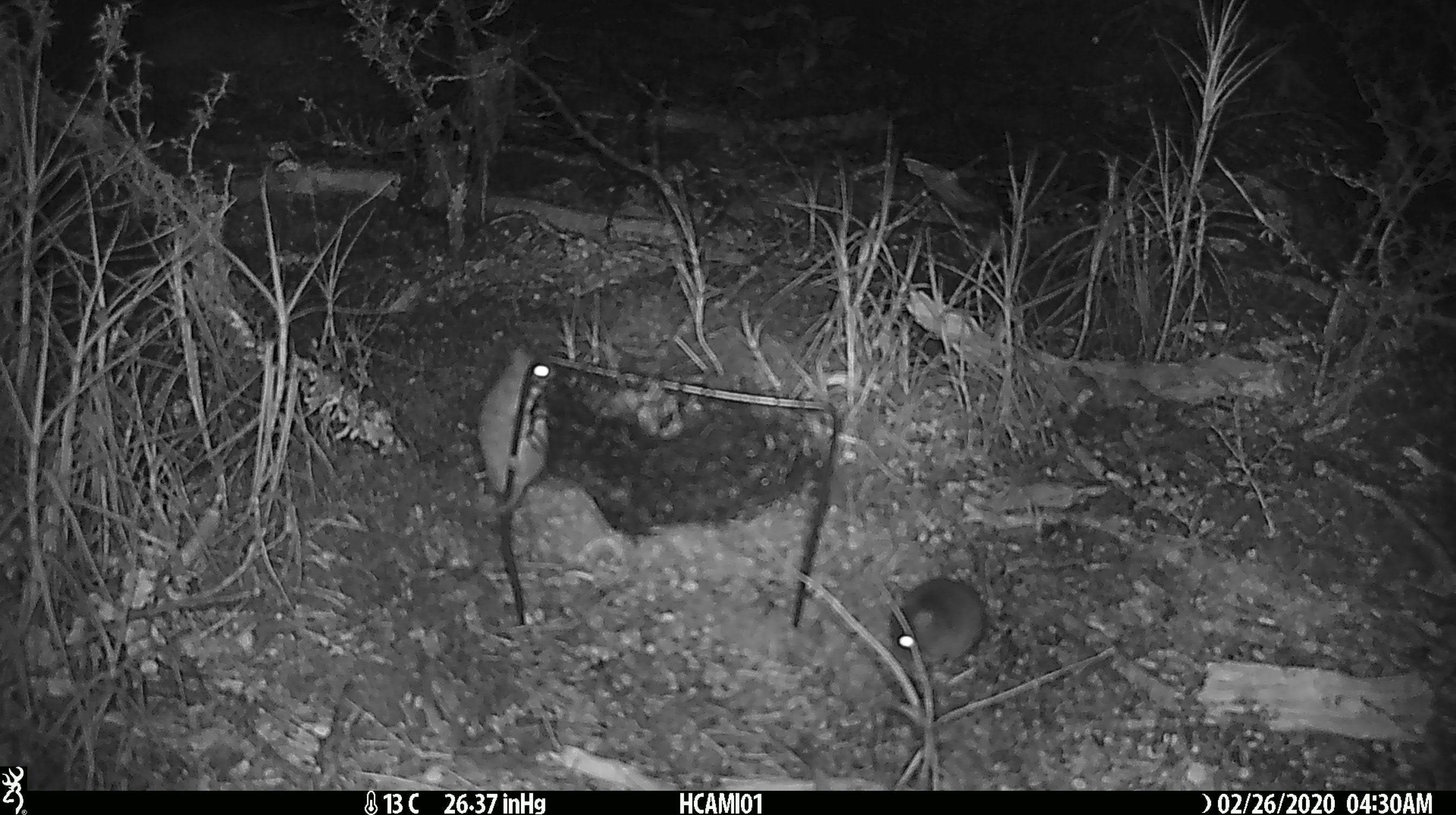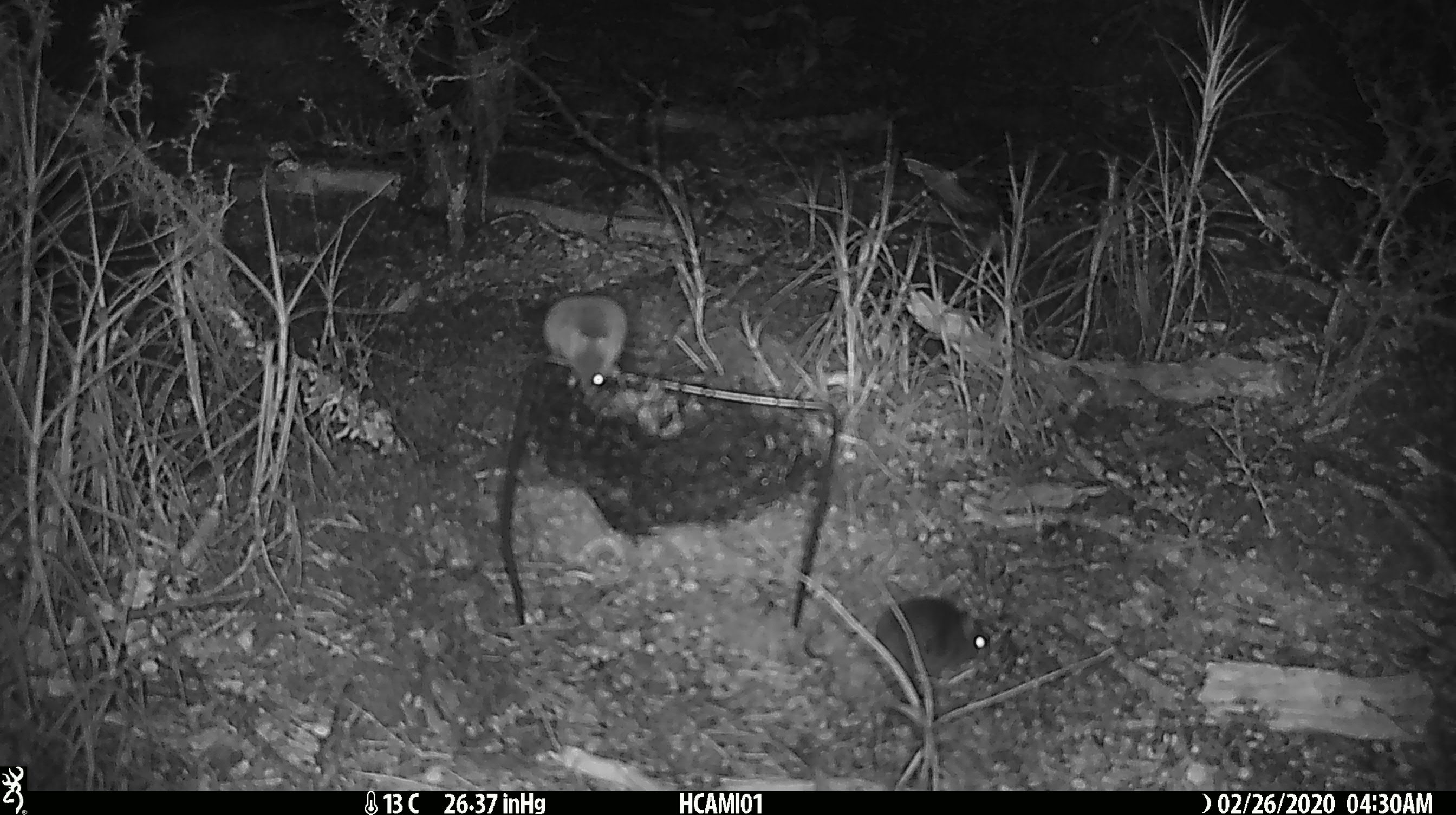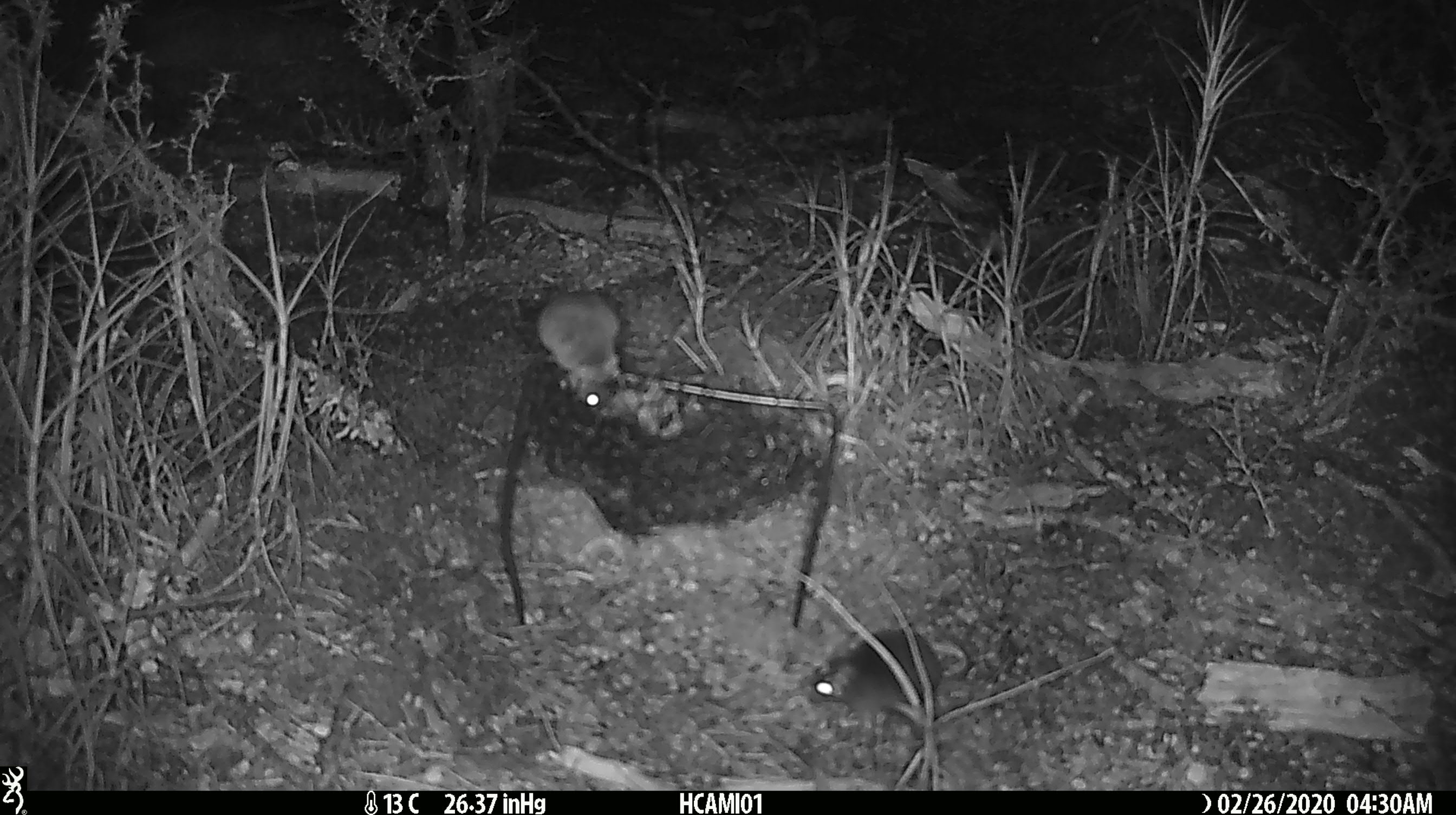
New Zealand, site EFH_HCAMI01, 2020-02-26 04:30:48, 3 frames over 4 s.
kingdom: Animalia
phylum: Chordata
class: Mammalia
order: Rodentia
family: Muridae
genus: Mus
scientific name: Mus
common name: mouse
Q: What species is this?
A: Mouse (Mus).